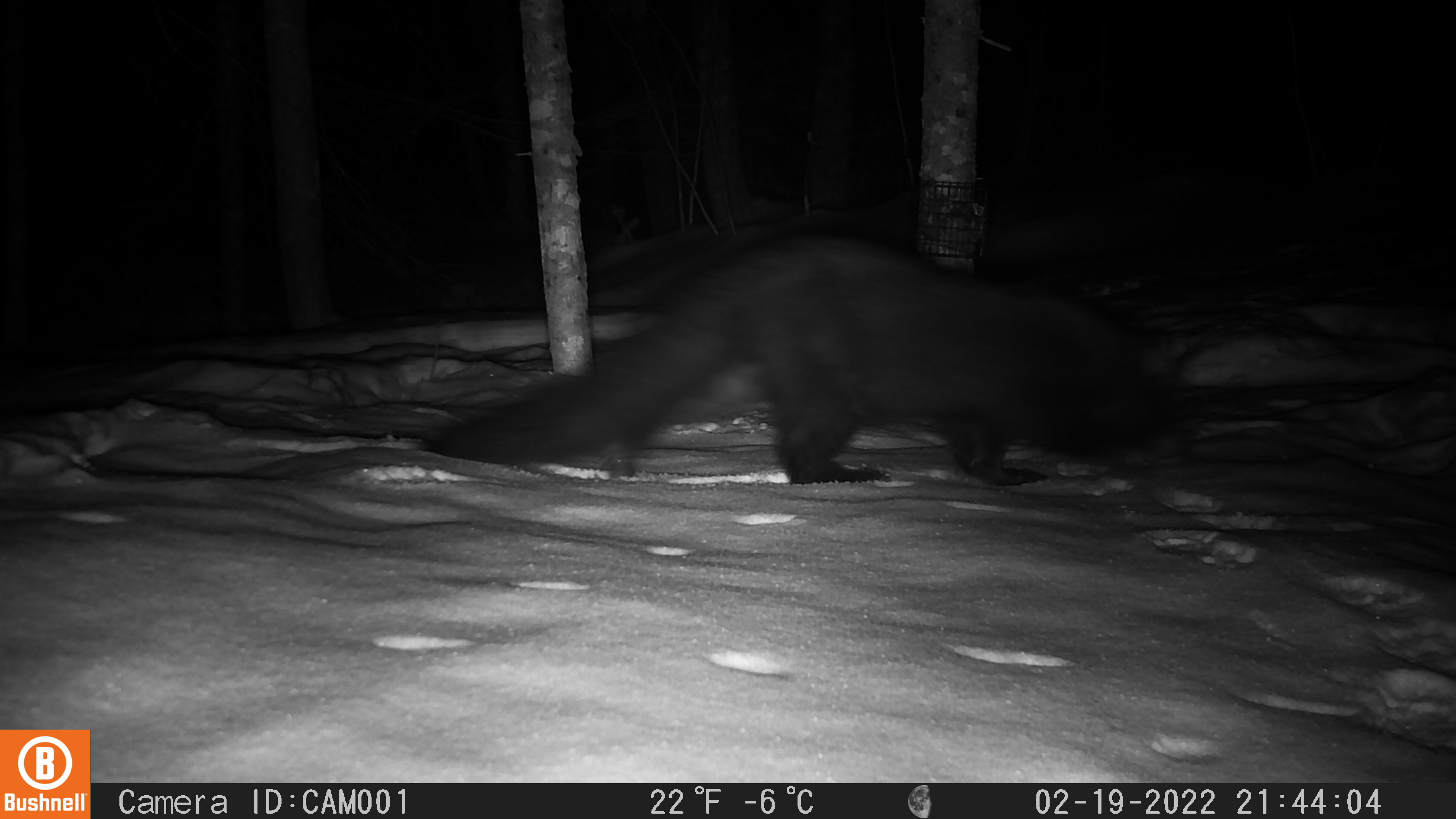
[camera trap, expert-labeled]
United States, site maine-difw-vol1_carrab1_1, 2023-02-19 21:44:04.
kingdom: Animalia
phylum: Chordata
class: Mammalia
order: Carnivora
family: Mustelidae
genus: Pekania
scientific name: Pekania pennanti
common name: fisher